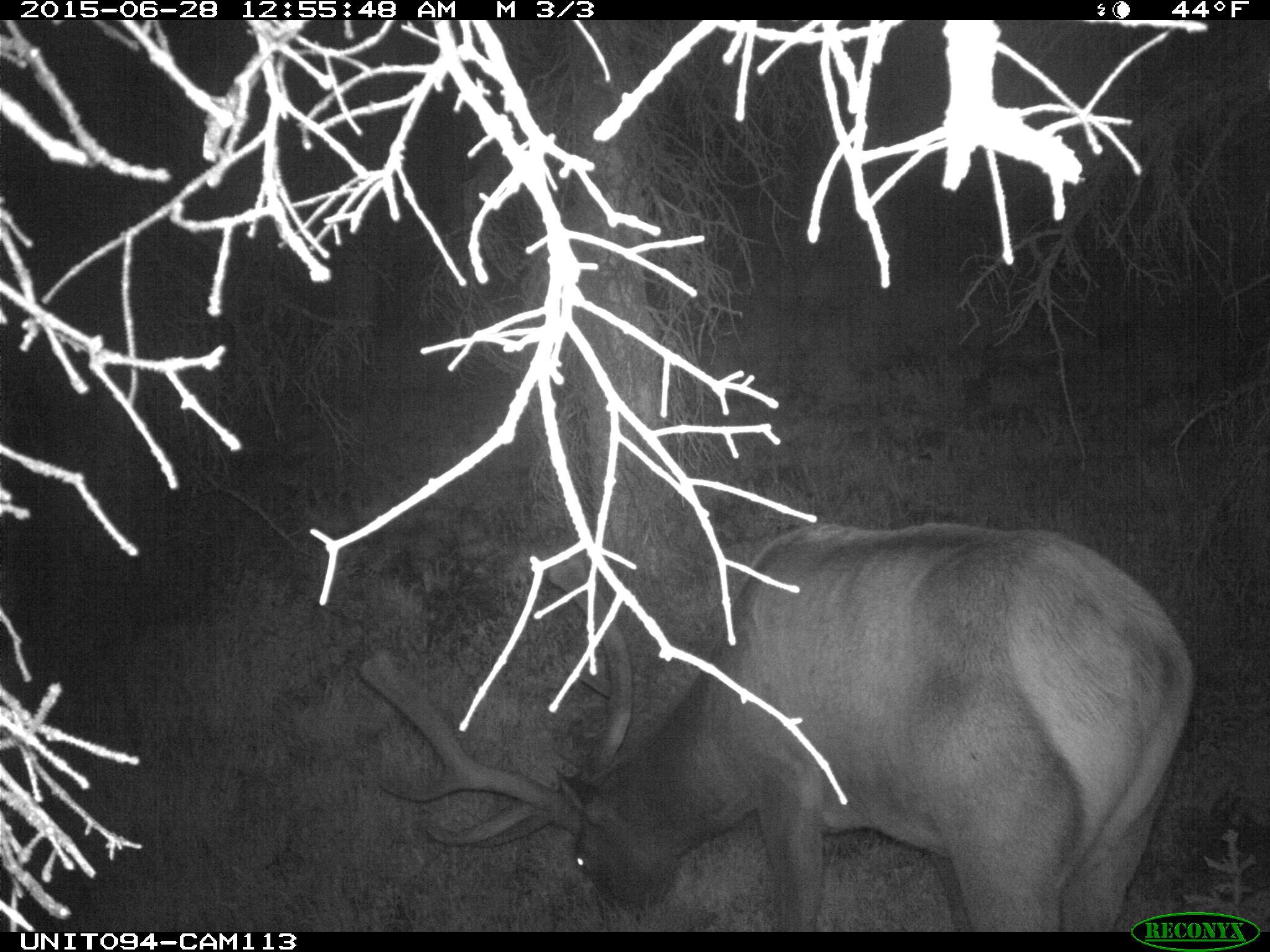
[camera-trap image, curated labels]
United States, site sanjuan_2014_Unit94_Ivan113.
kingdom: Animalia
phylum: Chordata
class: Mammalia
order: Artiodactyla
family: Cervidae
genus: Cervus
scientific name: Cervus elaphus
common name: red deer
Cervus elaphus (red deer).